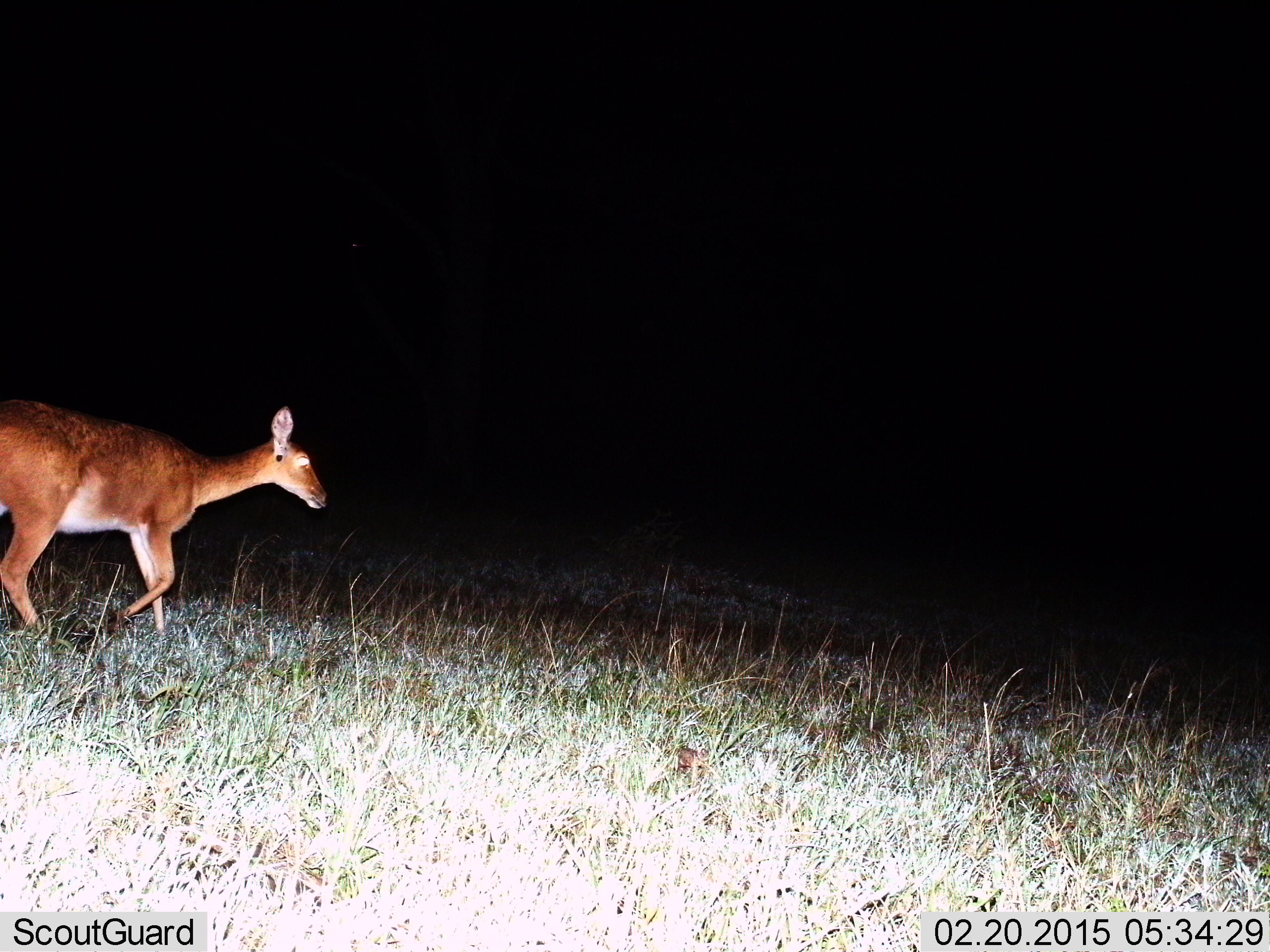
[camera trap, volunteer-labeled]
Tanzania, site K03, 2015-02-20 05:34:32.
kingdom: Animalia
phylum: Chordata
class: Mammalia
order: Artiodactyla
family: Bovidae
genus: Redunca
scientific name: Redunca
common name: reedbuck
Reedbuck (Redunca), count 1. Behavior (volunteer vote fractions): standing 0%, resting 0%, moving 100%, interacting 0%. Young present (vote fraction): 0%. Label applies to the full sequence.